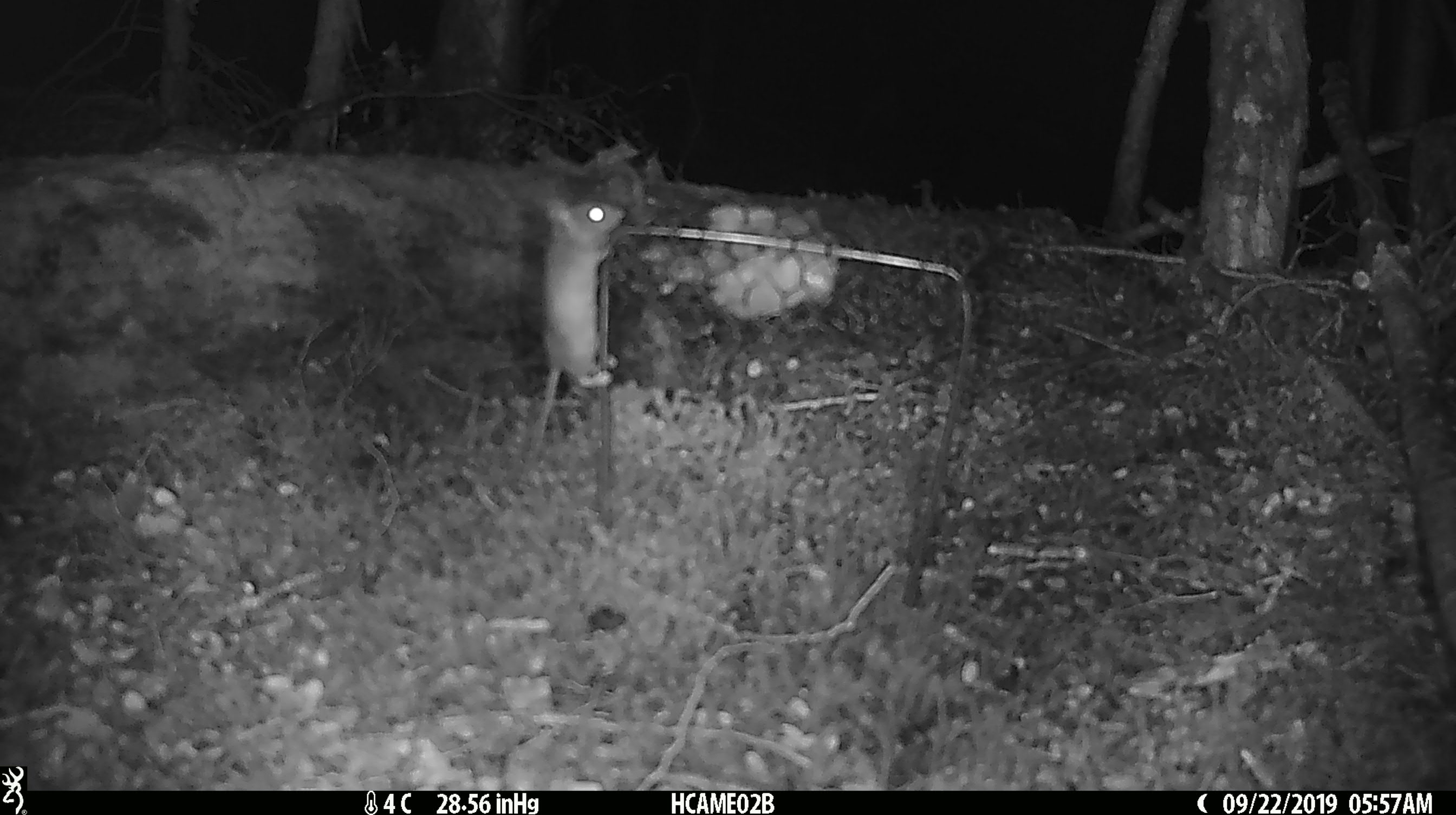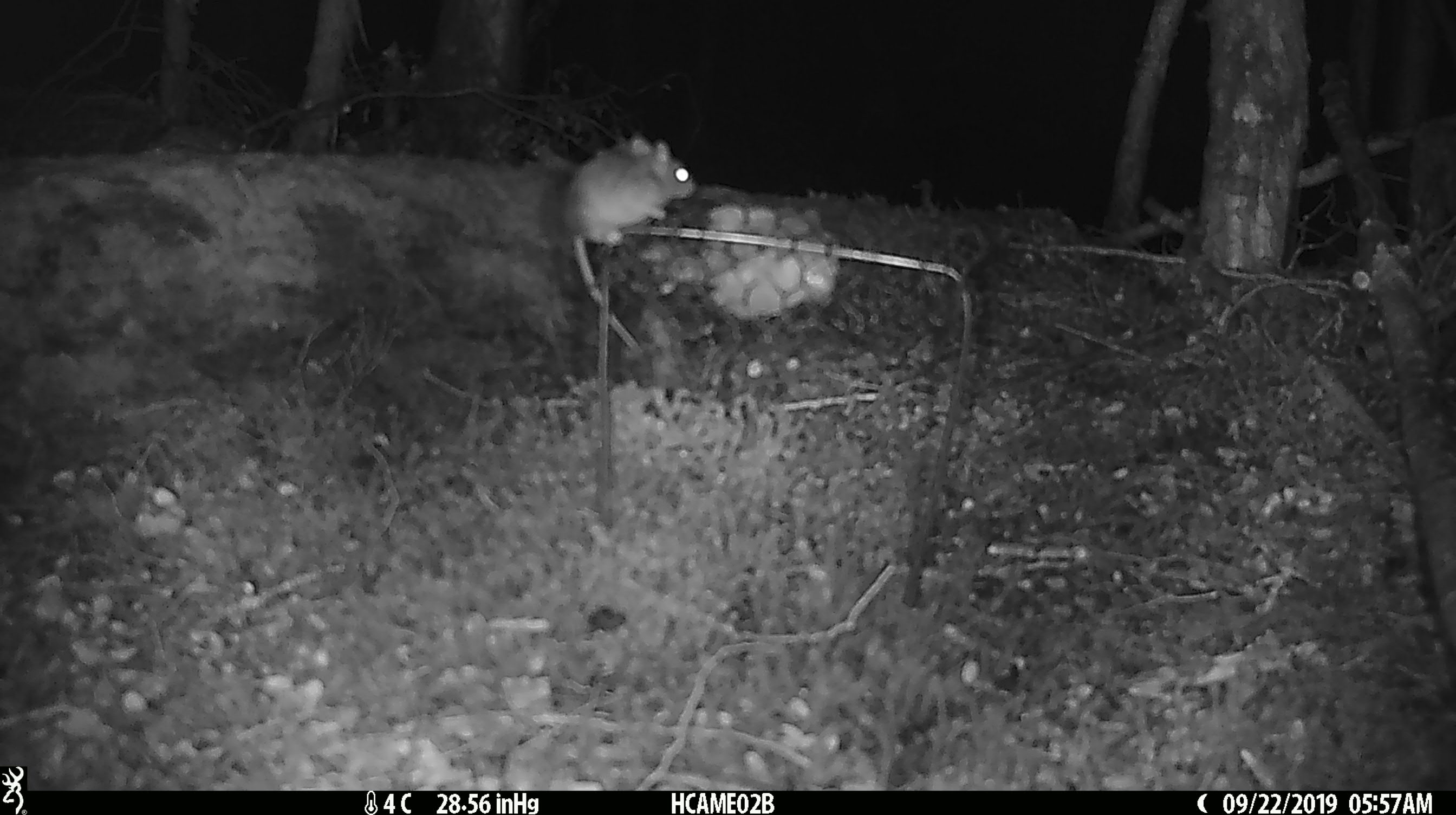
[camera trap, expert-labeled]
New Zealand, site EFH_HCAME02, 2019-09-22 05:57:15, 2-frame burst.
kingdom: Animalia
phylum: Chordata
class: Mammalia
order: Rodentia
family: Muridae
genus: Mus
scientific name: Mus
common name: mouse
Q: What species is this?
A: Mouse (Mus).